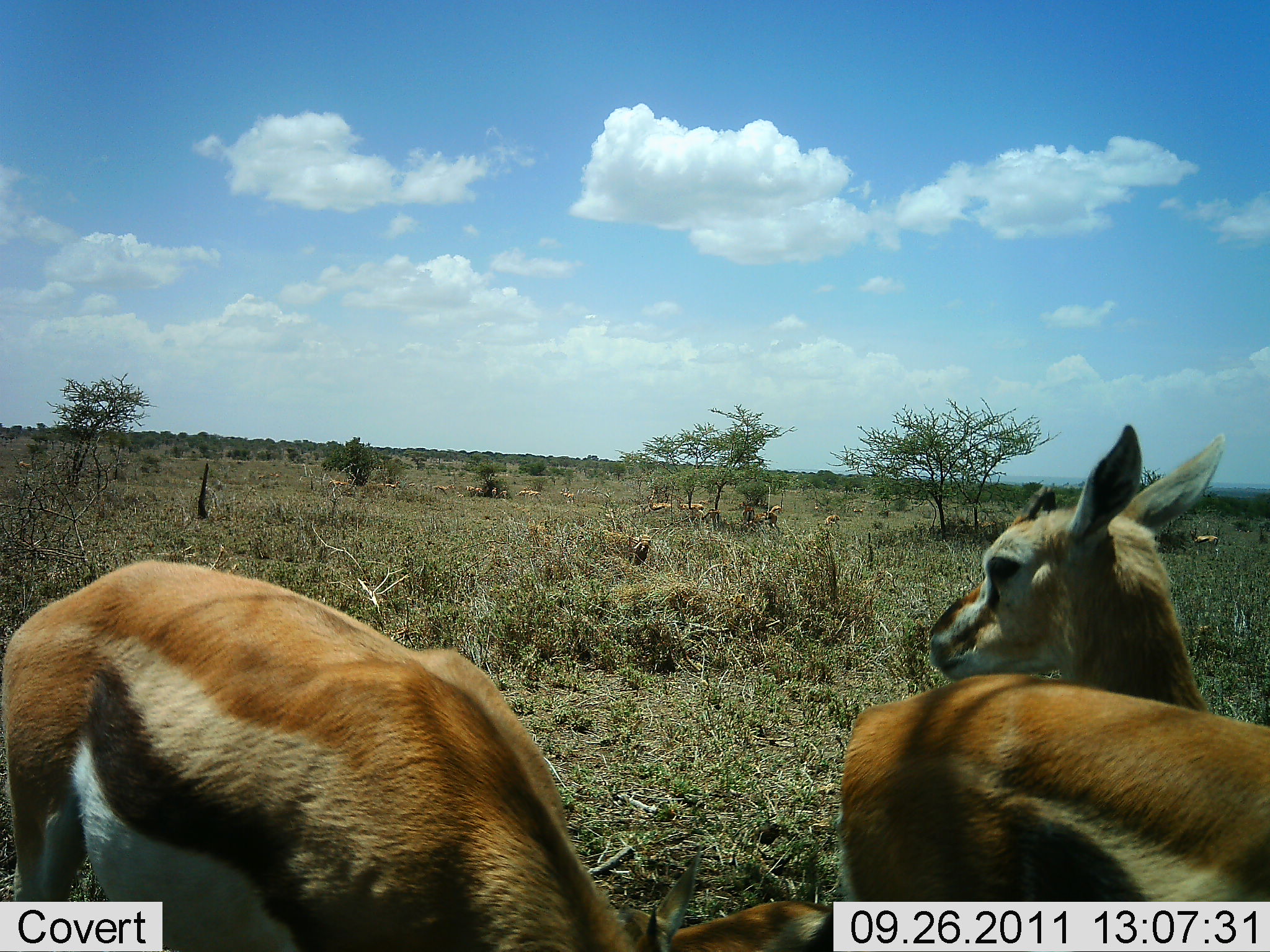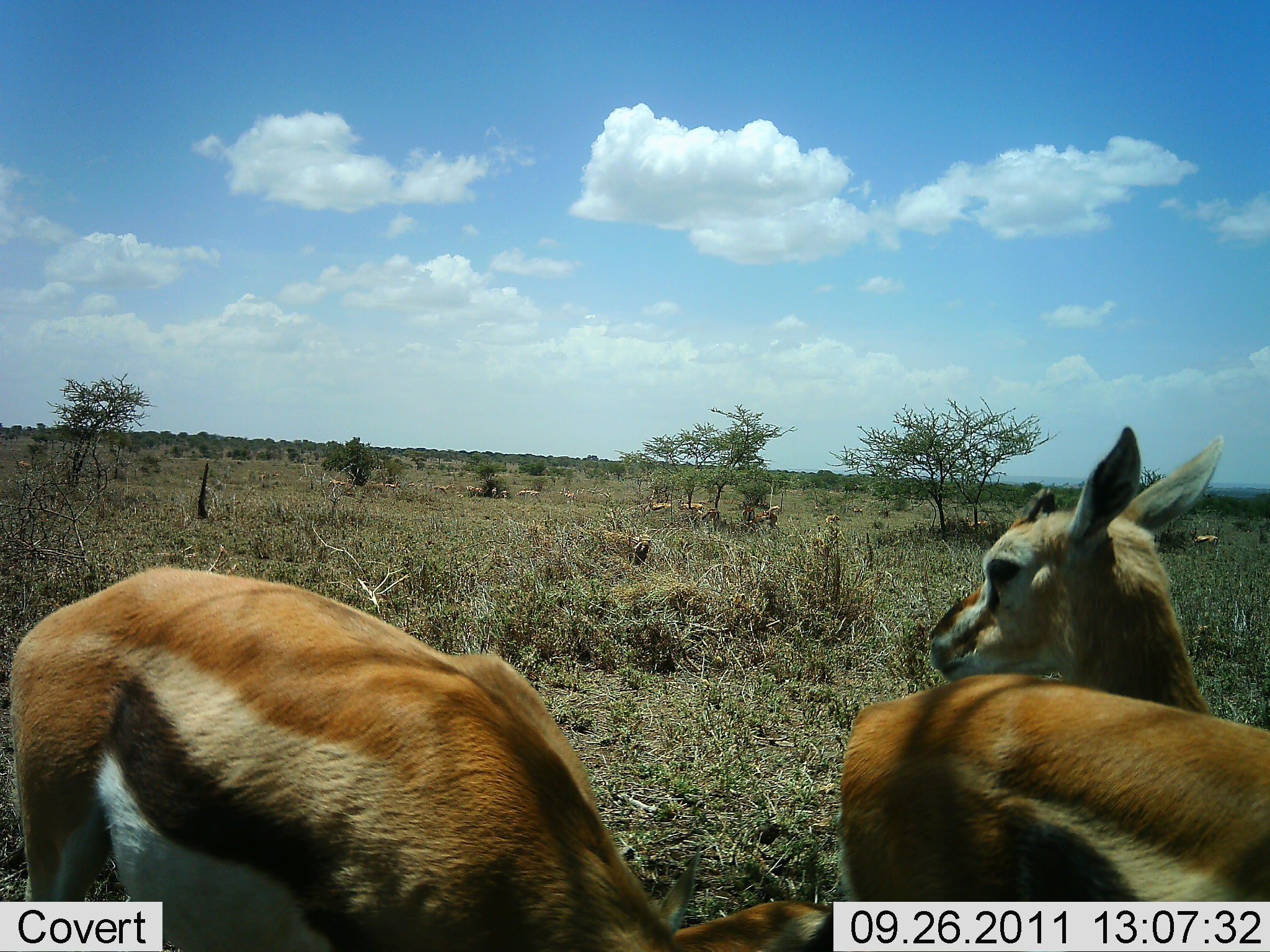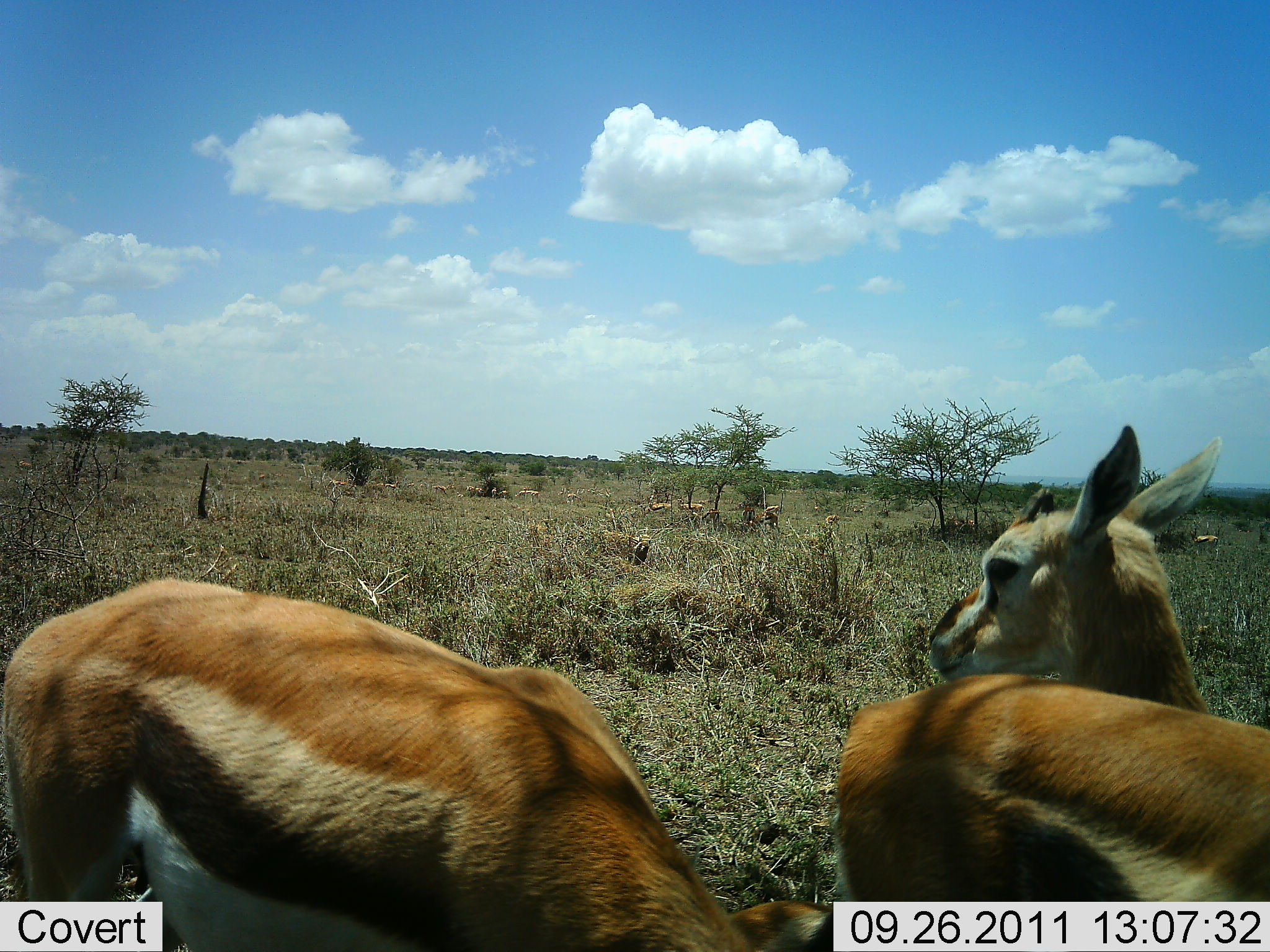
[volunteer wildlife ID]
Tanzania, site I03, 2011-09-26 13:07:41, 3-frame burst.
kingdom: Animalia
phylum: Chordata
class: Mammalia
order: Artiodactyla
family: Bovidae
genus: Eudorcas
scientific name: Eudorcas thomsonii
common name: thomson's gazelle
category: gazellethomsons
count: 3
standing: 86%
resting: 7%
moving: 7%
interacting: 0%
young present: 7%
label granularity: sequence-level